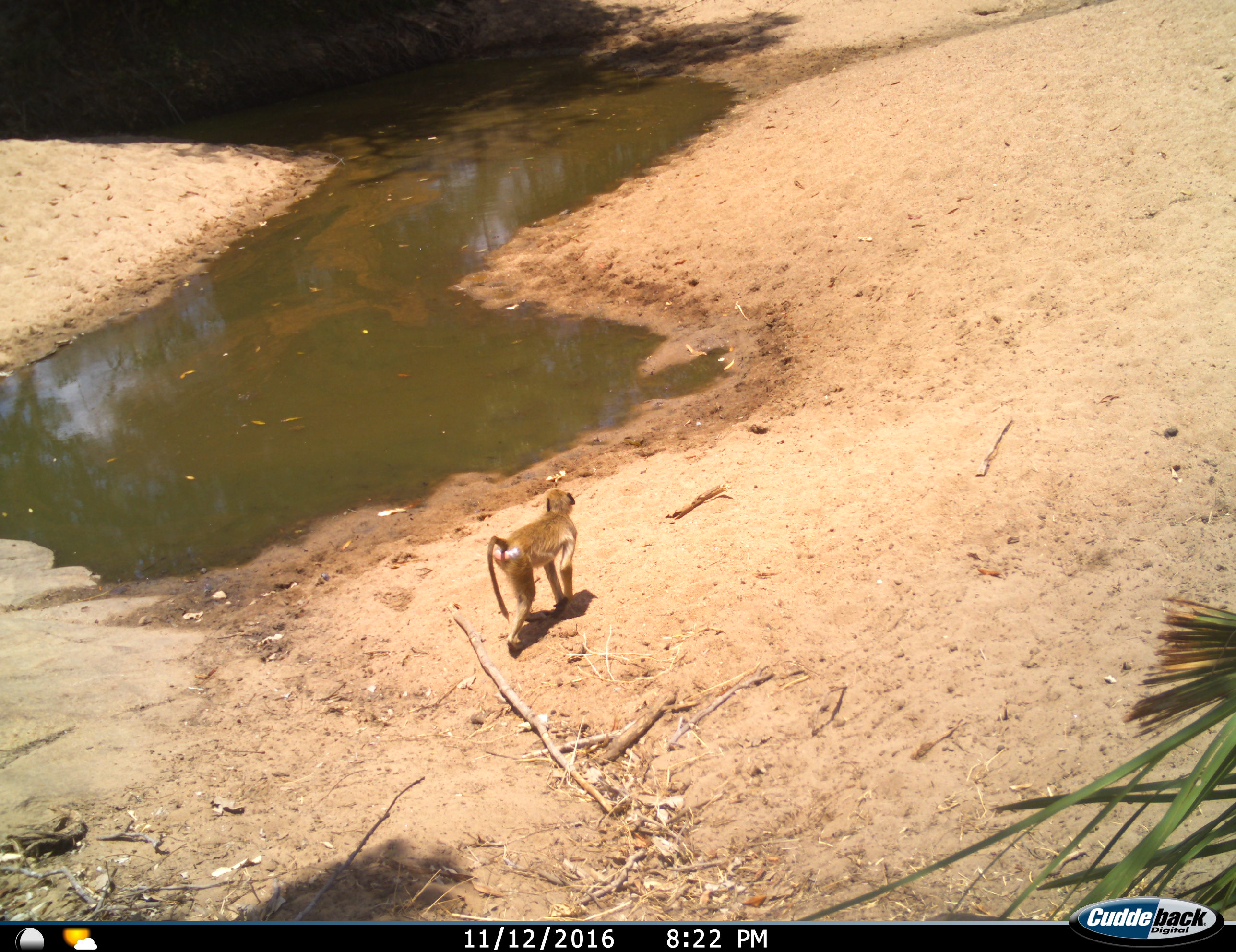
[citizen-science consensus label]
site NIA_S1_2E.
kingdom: Animalia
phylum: Chordata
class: Mammalia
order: Primates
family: Cercopithecidae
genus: Papio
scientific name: Papio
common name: baboon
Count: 1.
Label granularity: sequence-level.